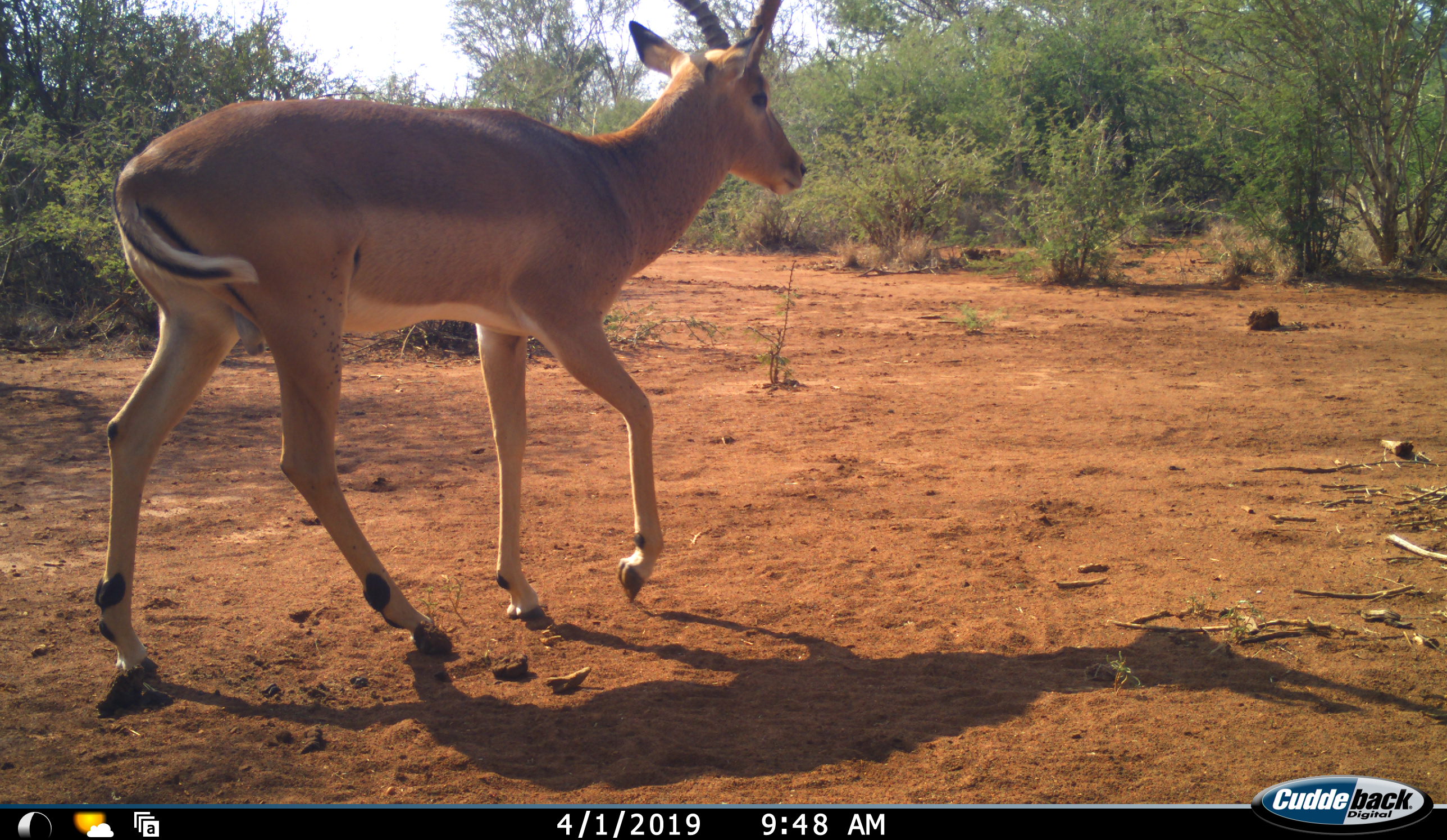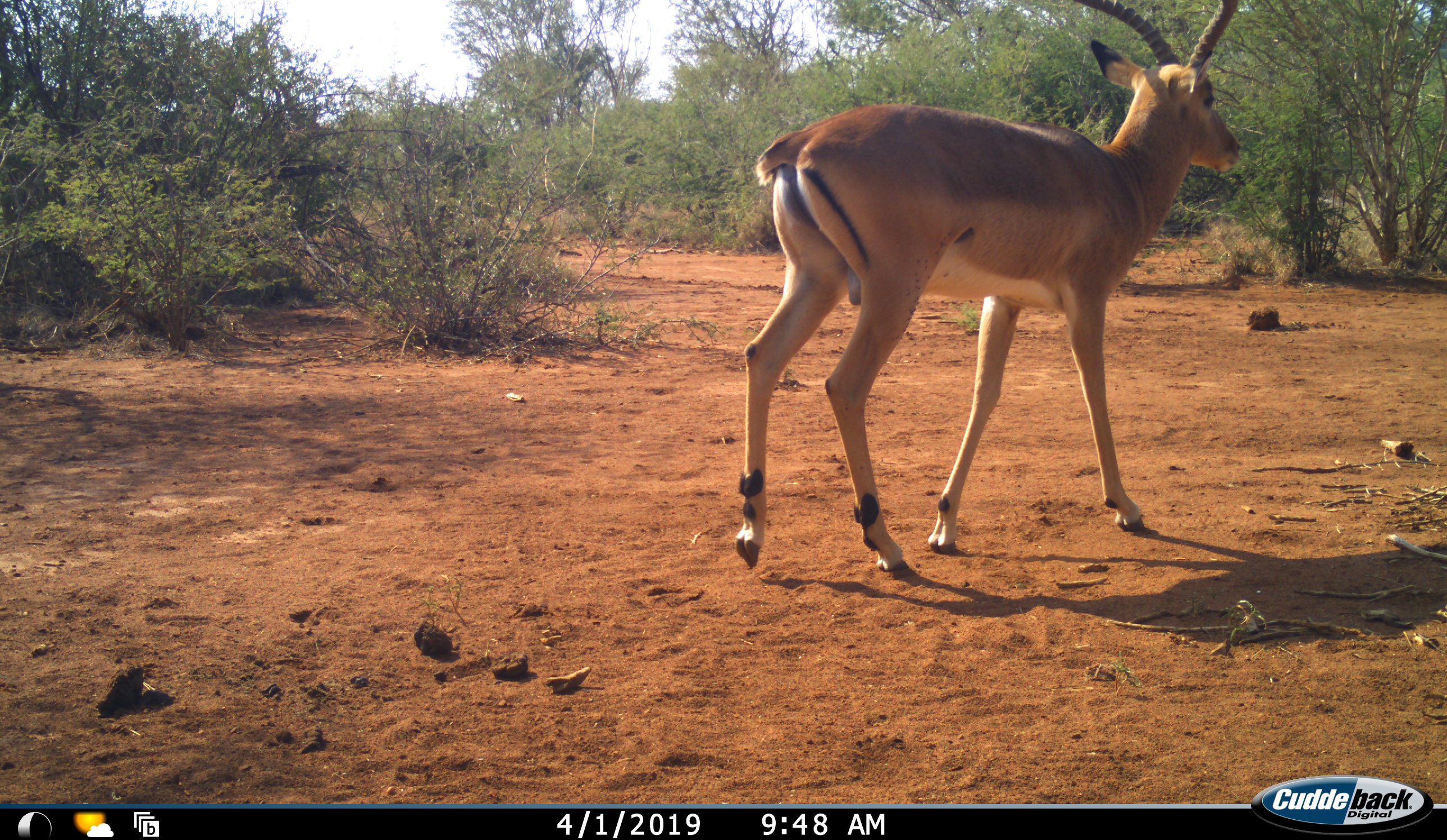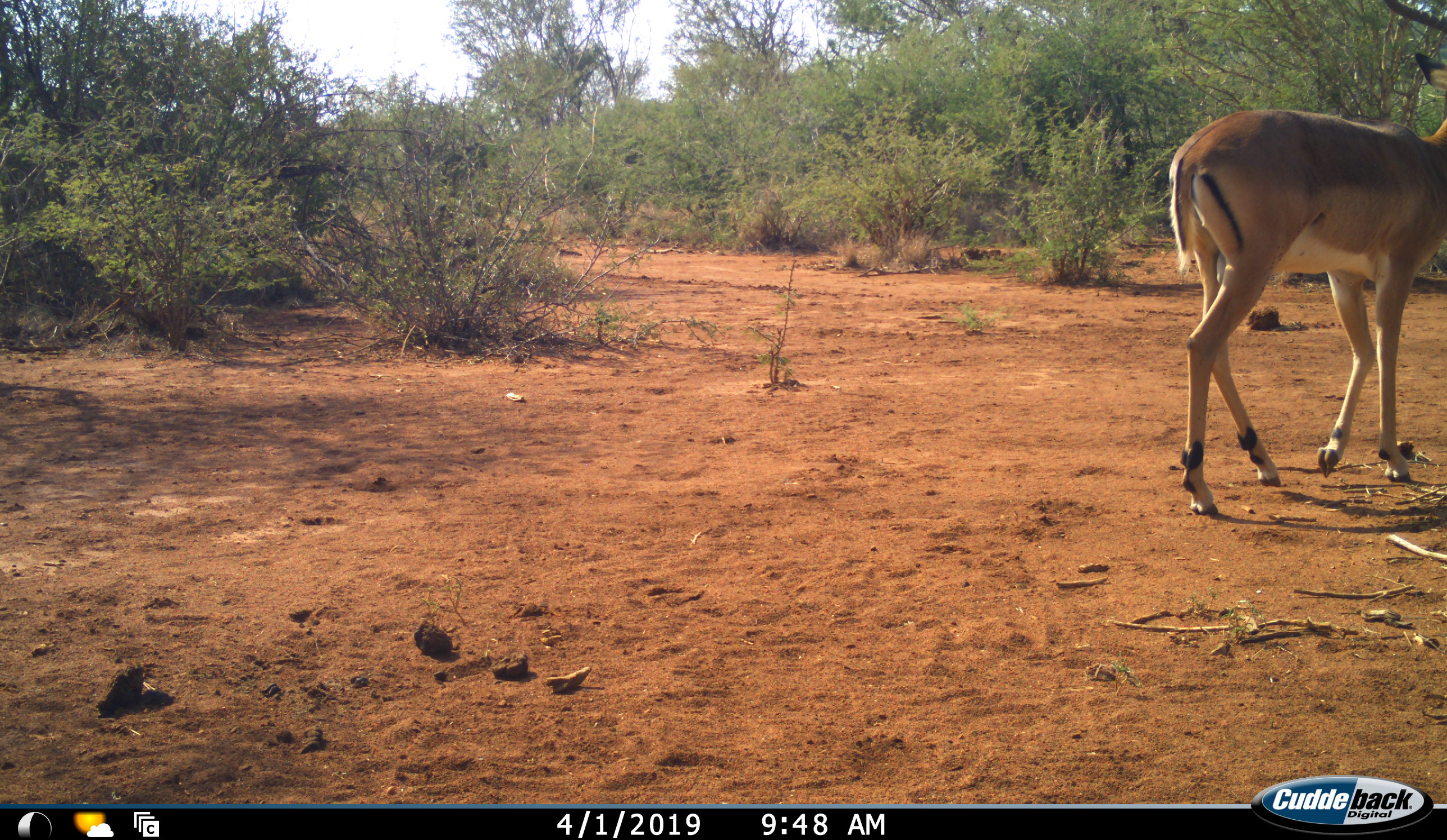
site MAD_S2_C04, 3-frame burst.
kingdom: Animalia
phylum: Chordata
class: Mammalia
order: Artiodactyla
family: Bovidae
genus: Aepyceros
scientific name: Aepyceros melampus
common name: impala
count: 1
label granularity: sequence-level